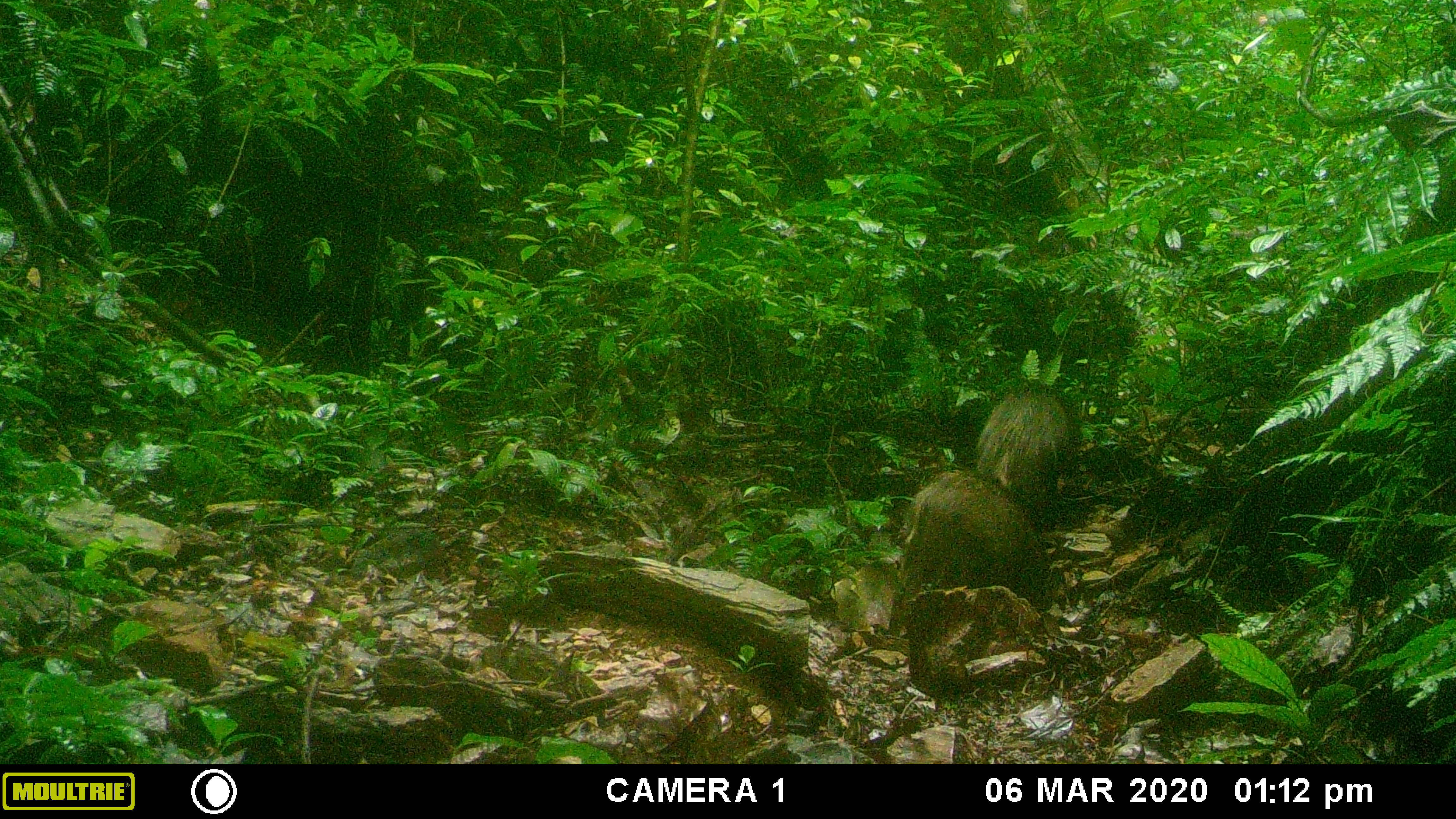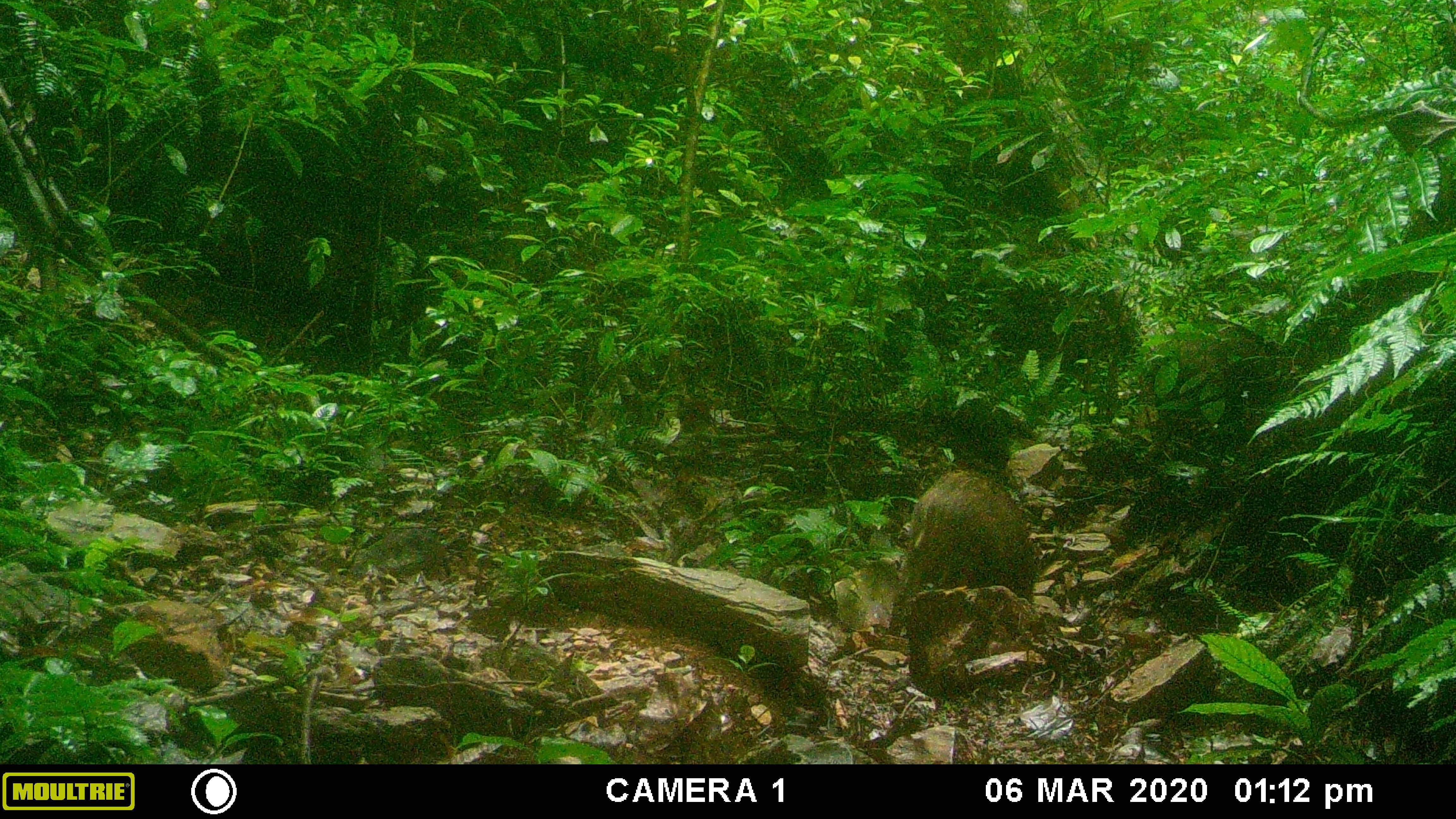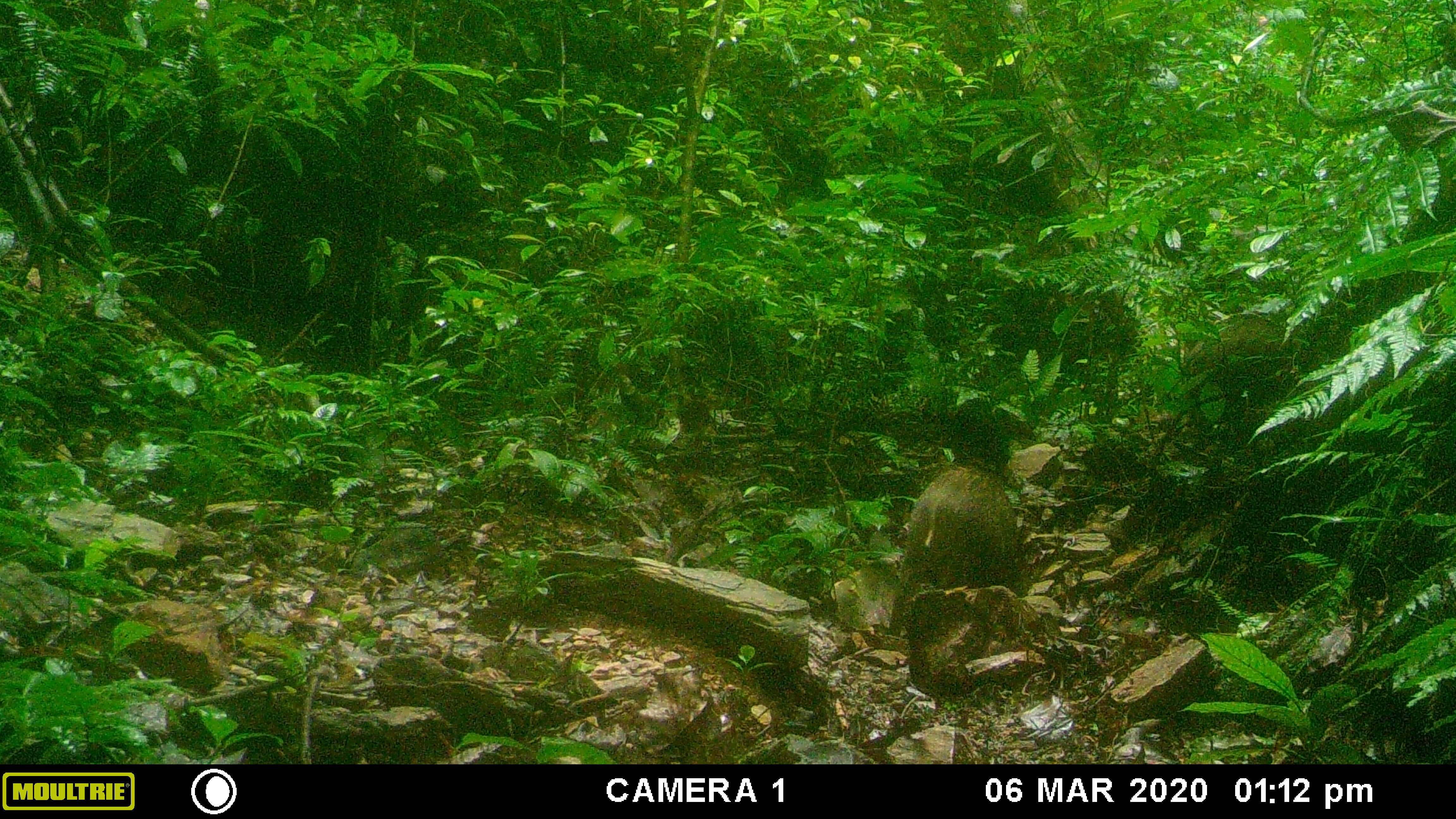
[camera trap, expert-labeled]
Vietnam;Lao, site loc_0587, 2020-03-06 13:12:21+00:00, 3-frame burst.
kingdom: Animalia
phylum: Chordata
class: Mammalia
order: Artiodactyla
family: Suidae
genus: Sus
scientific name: Sus scrofa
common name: eurasian wild pig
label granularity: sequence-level